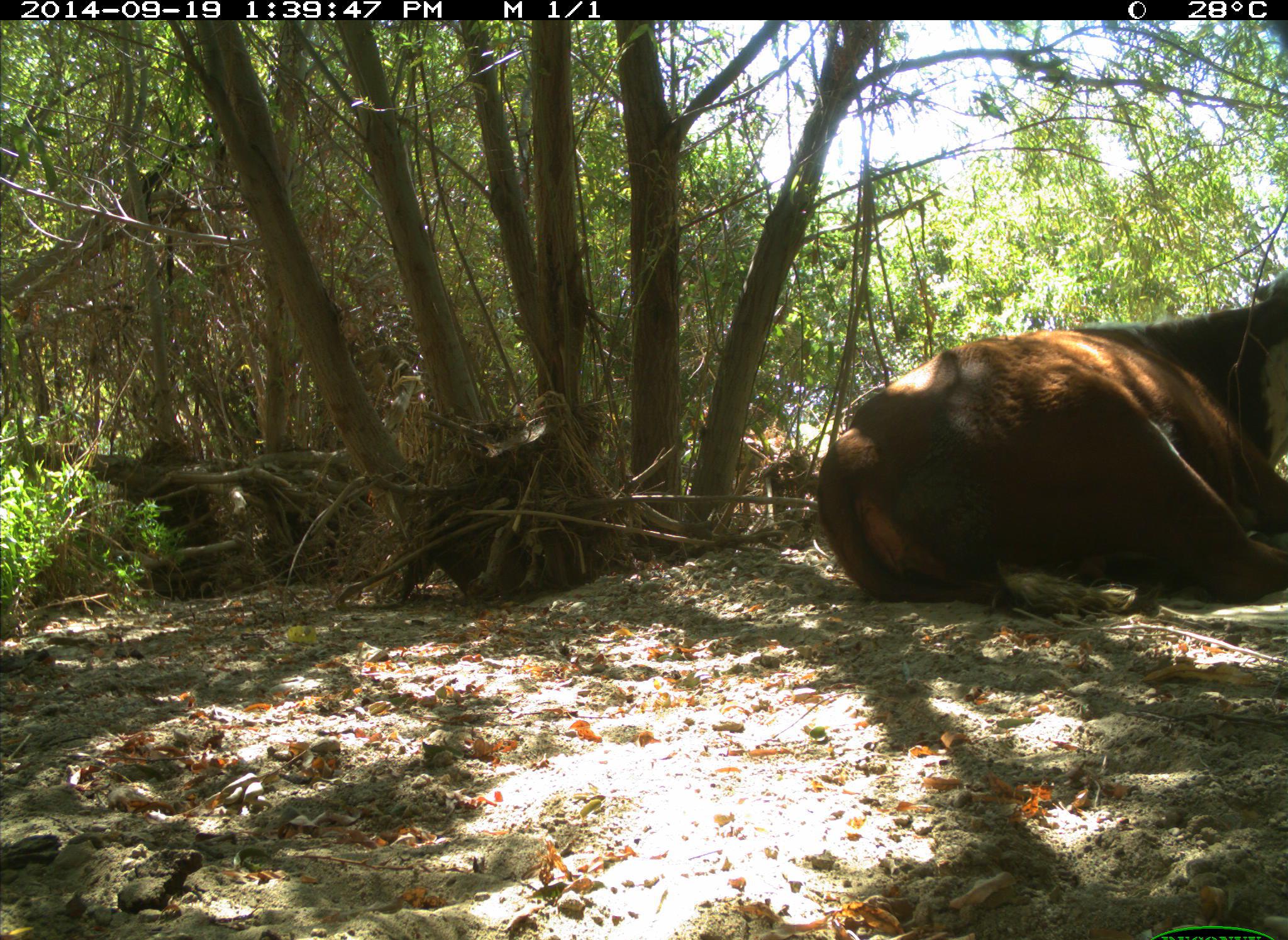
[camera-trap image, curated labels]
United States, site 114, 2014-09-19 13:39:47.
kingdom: Animalia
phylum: Chordata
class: Mammalia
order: Artiodactyla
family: Bovidae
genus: Bos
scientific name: Bos taurus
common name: cow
Cow (Bos taurus).